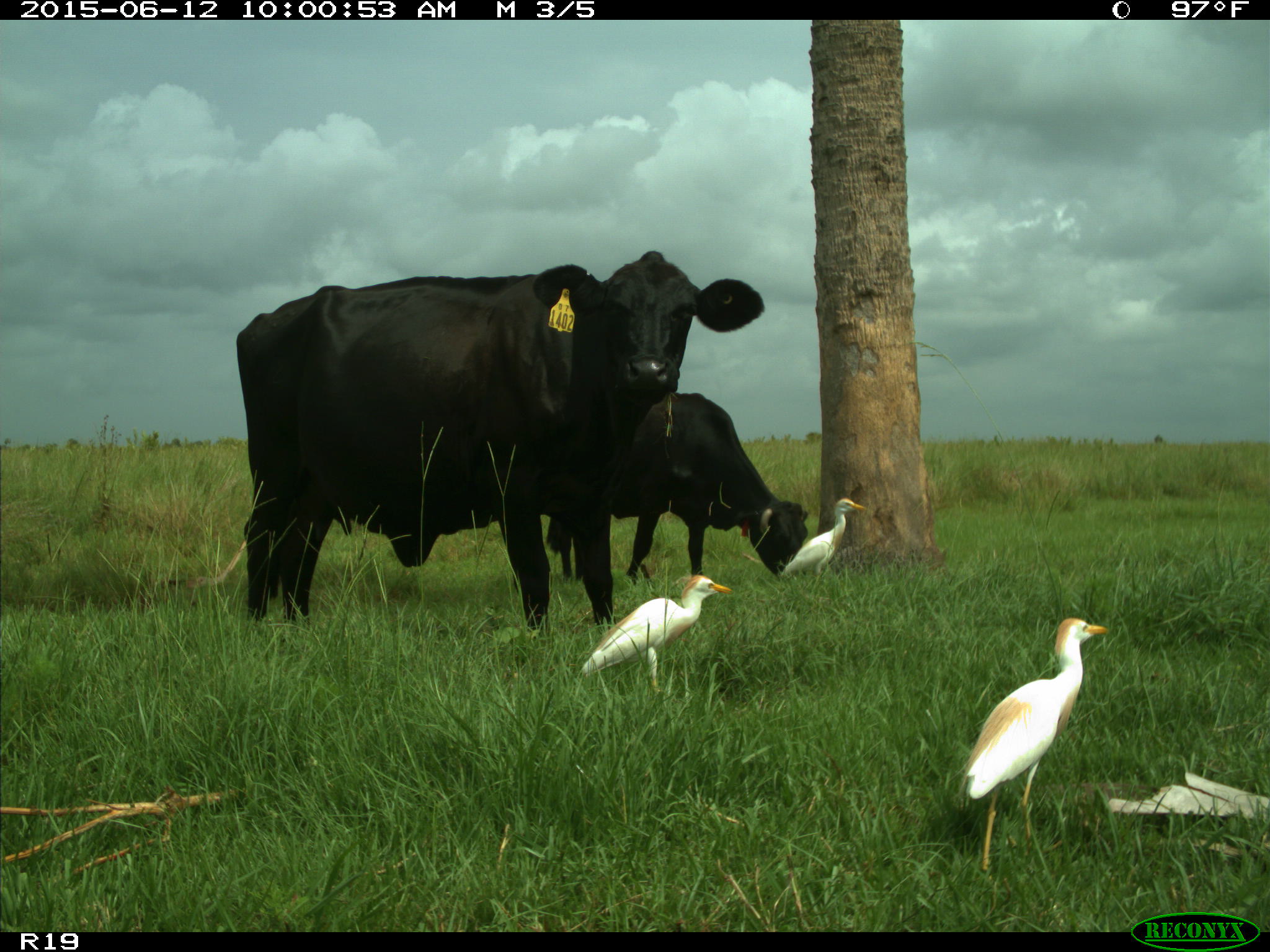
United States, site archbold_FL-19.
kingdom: Animalia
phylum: Chordata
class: Mammalia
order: Artiodactyla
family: Bovidae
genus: Bos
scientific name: Bos taurus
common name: domestic cow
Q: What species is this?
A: Bos taurus (domestic cow).